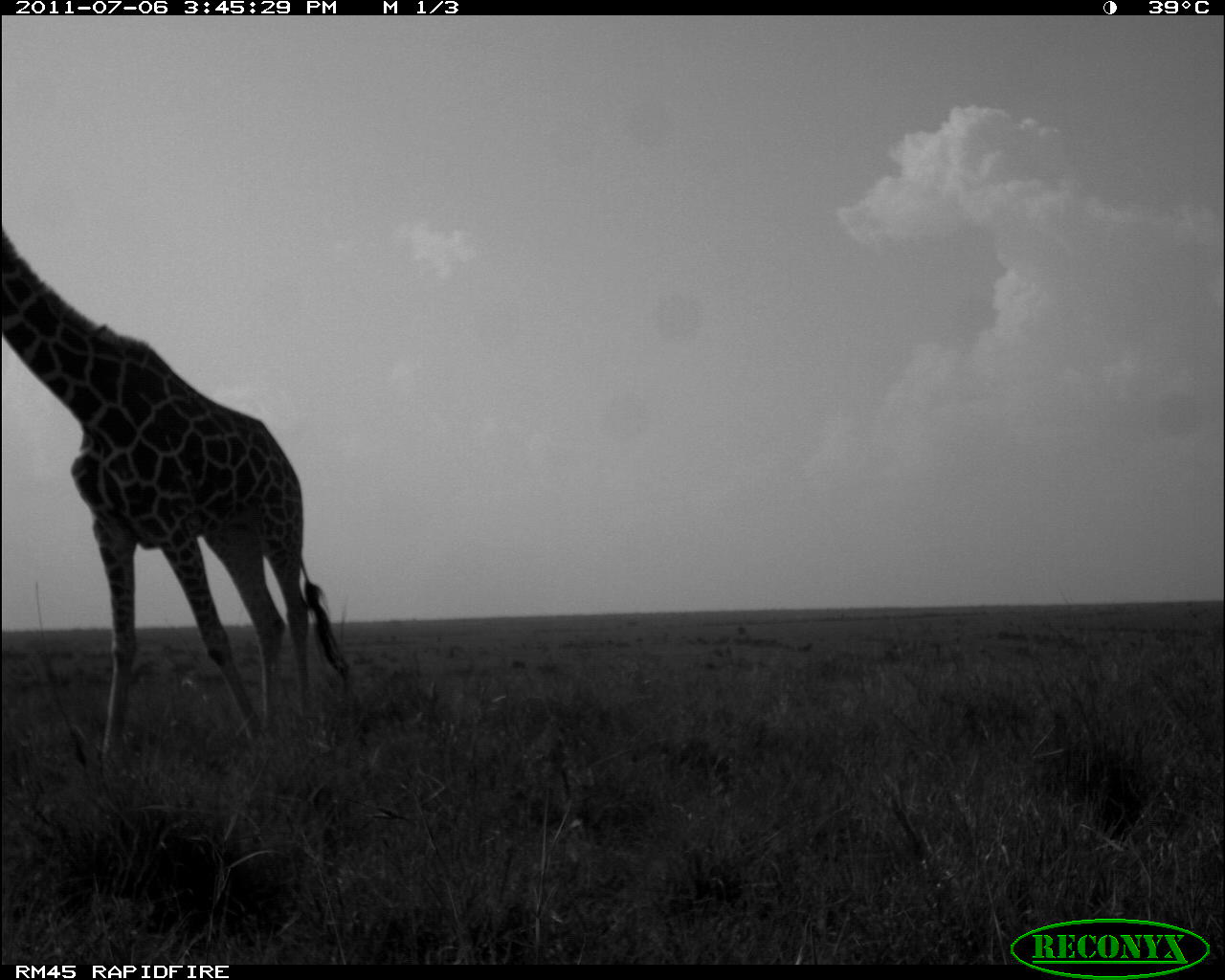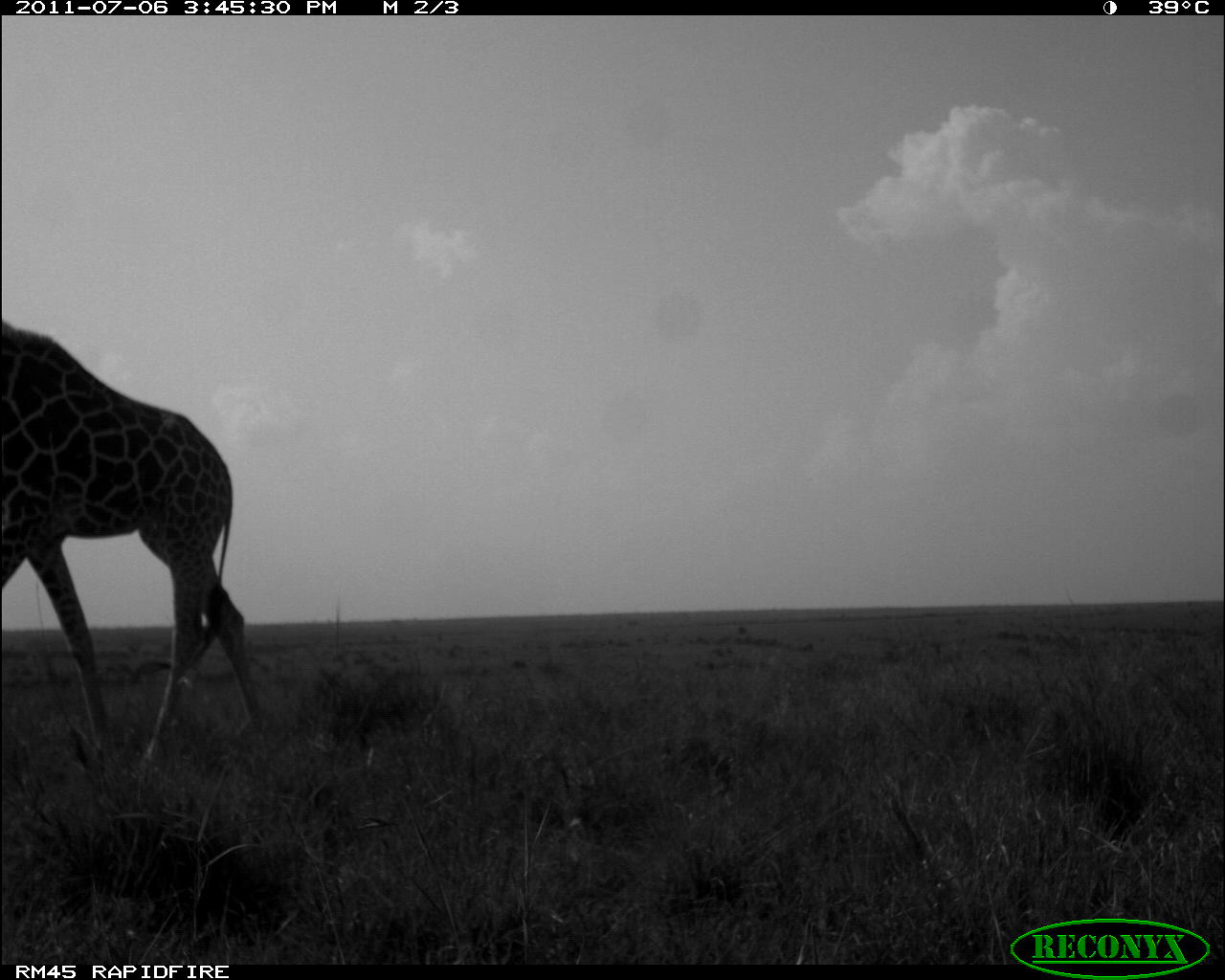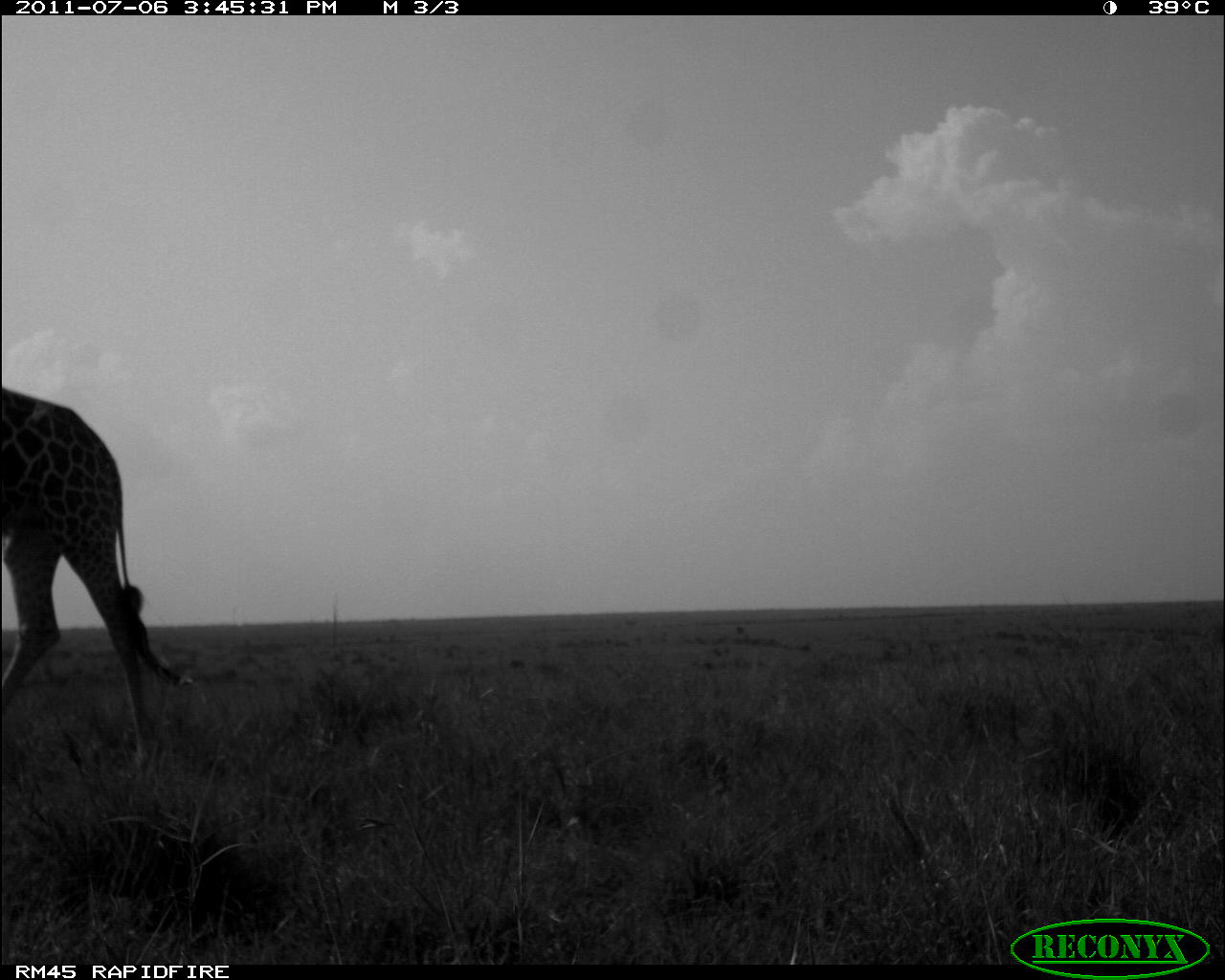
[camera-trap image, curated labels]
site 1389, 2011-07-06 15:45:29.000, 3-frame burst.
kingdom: Animalia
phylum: Chordata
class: Mammalia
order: Artiodactyla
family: Giraffidae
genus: Giraffa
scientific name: Giraffa camelopardalis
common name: giraffe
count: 1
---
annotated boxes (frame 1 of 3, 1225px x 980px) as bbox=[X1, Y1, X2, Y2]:
giraffa camelopardalis: bbox=[1, 225, 353, 738]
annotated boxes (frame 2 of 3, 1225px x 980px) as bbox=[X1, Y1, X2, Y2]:
giraffa camelopardalis: bbox=[3, 320, 264, 755]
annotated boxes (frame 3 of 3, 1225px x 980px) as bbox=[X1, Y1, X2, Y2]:
giraffa camelopardalis: bbox=[2, 383, 163, 768]